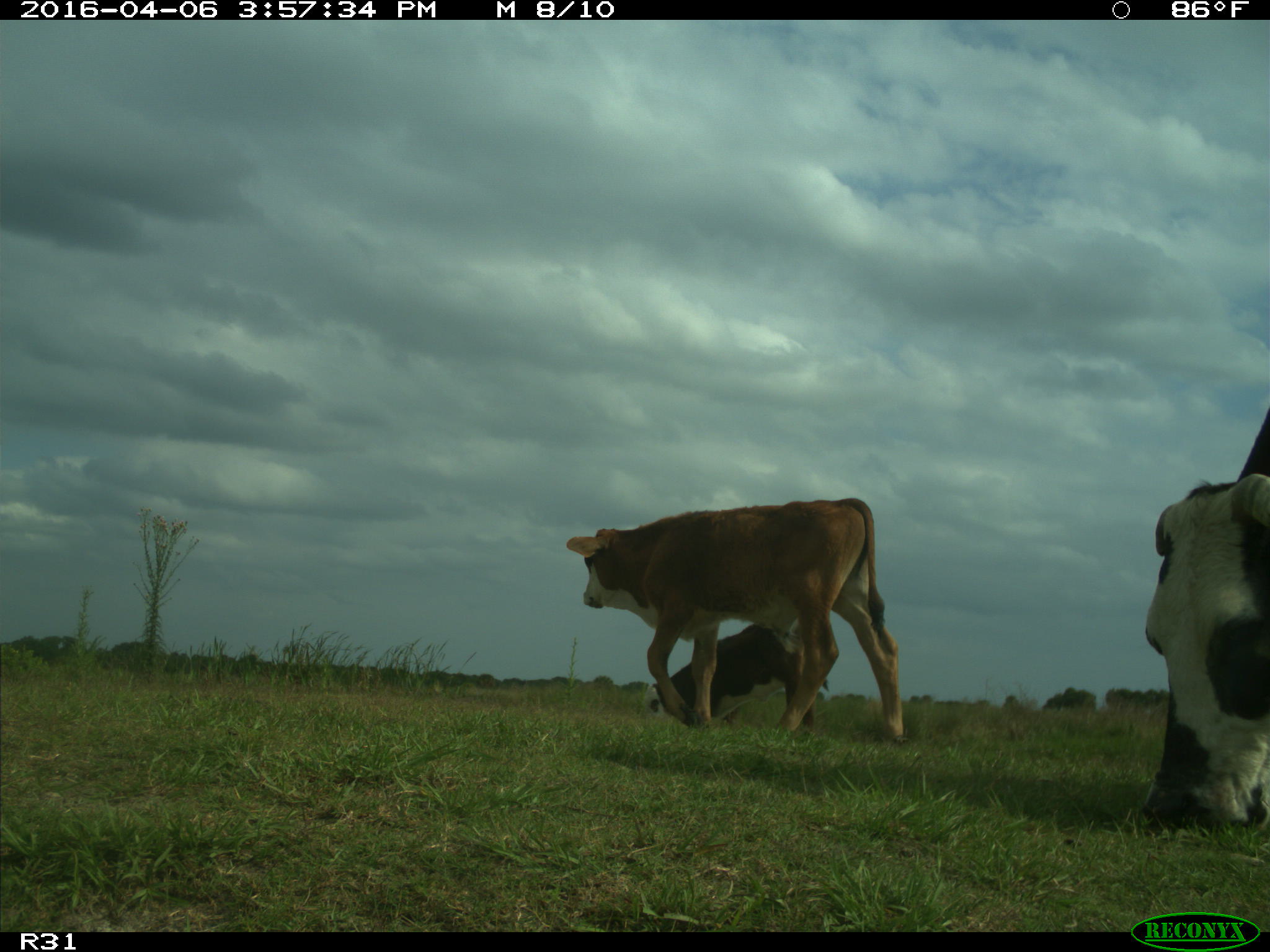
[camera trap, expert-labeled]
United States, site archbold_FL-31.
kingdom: Animalia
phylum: Chordata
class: Mammalia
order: Artiodactyla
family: Bovidae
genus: Bos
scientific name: Bos taurus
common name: domestic cow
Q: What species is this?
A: Bos taurus (domestic cow).